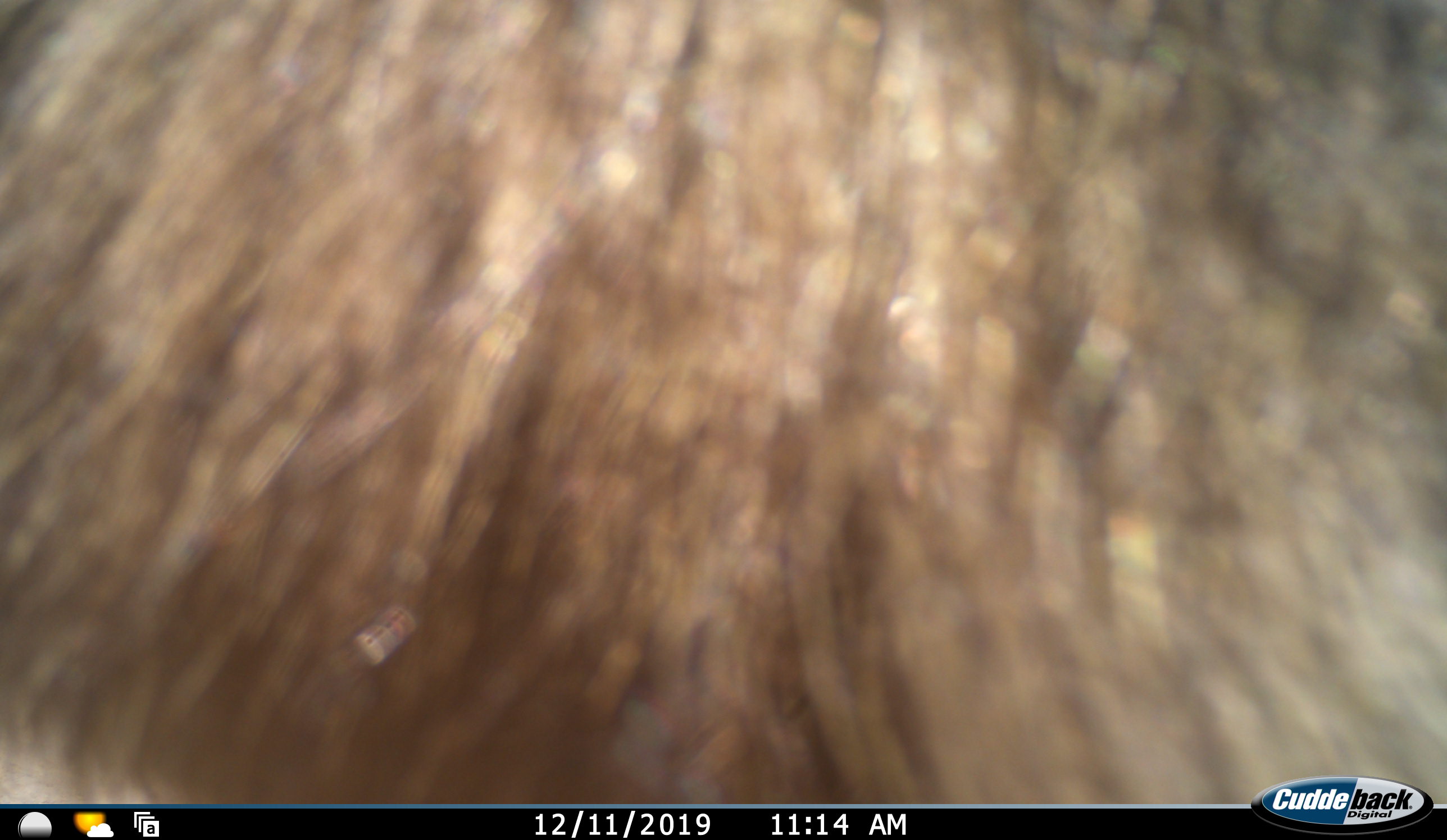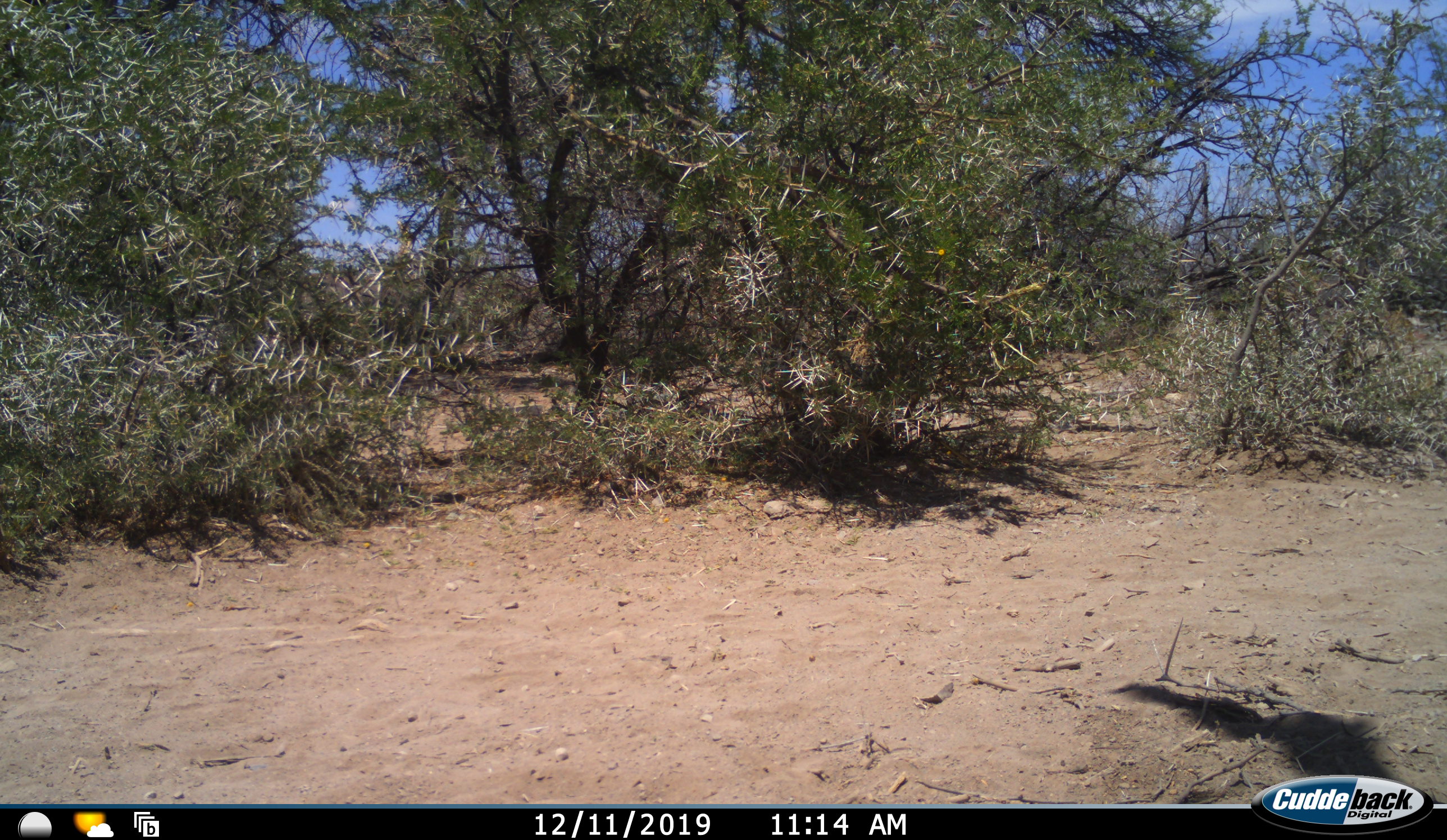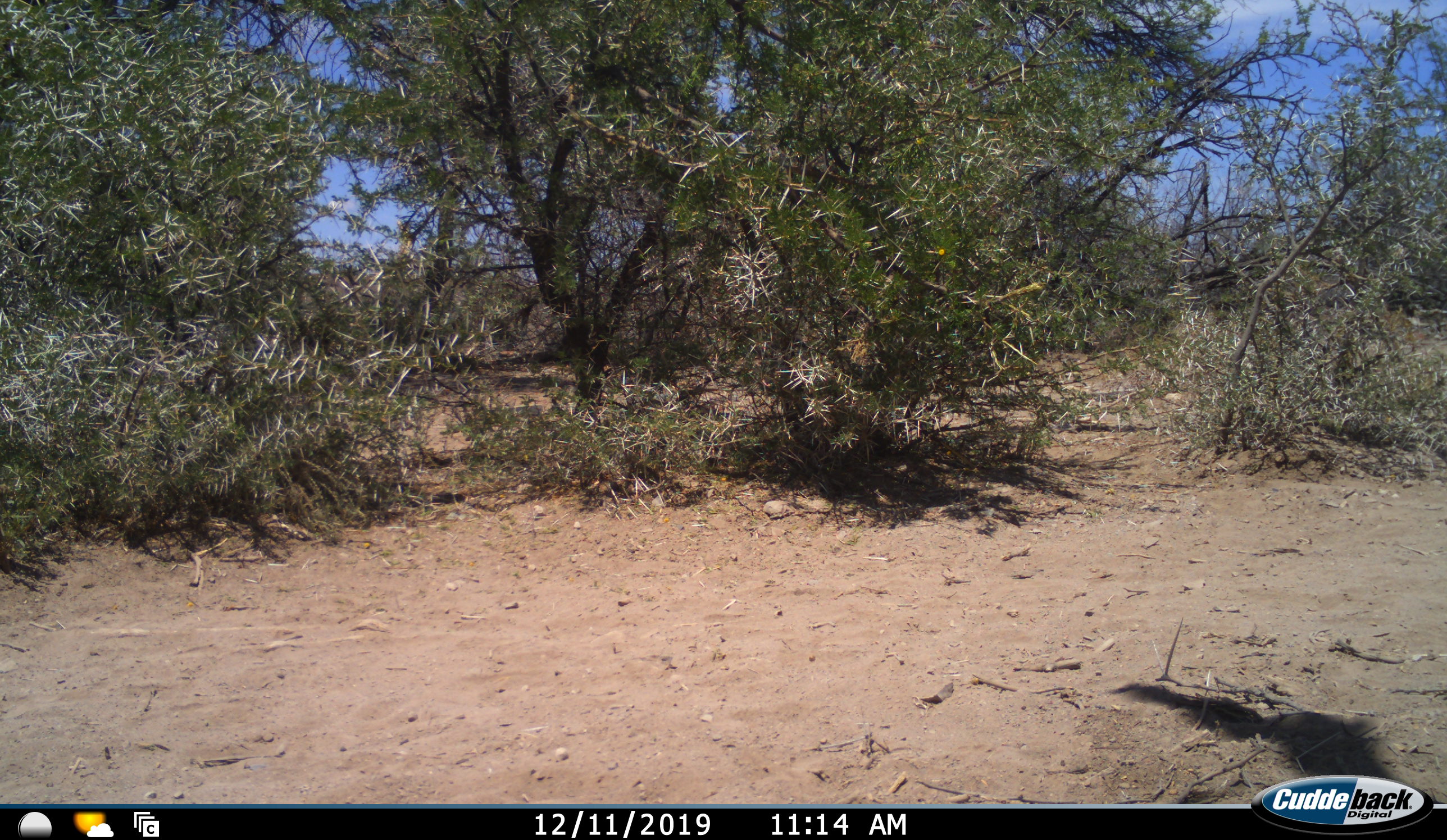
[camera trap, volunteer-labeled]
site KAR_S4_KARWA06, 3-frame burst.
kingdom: Animalia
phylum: Chordata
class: Mammalia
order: Primates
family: Cercopithecidae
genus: Papio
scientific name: Papio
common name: baboon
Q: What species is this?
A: Baboon (Papio).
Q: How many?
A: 1.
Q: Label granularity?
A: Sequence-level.